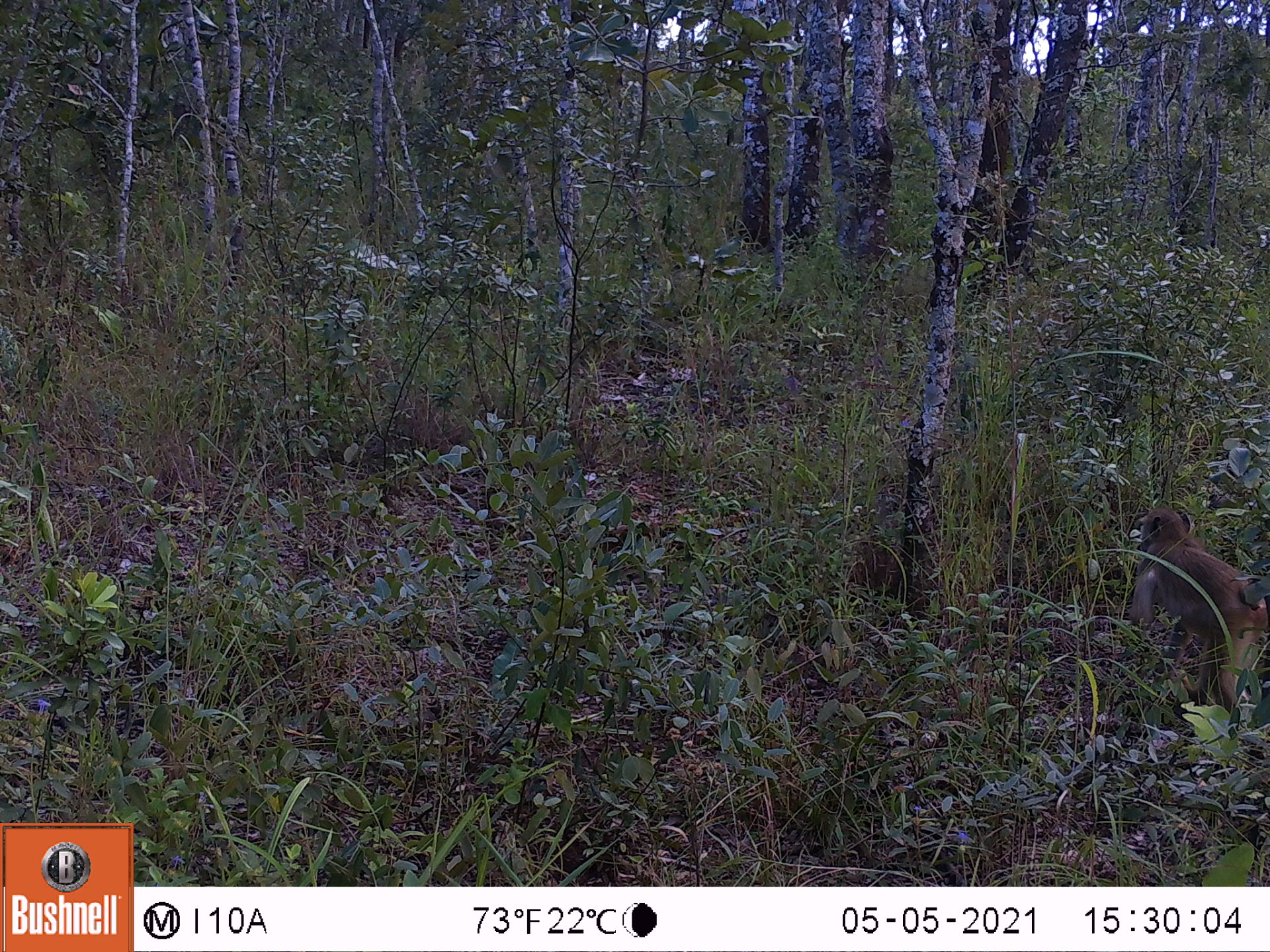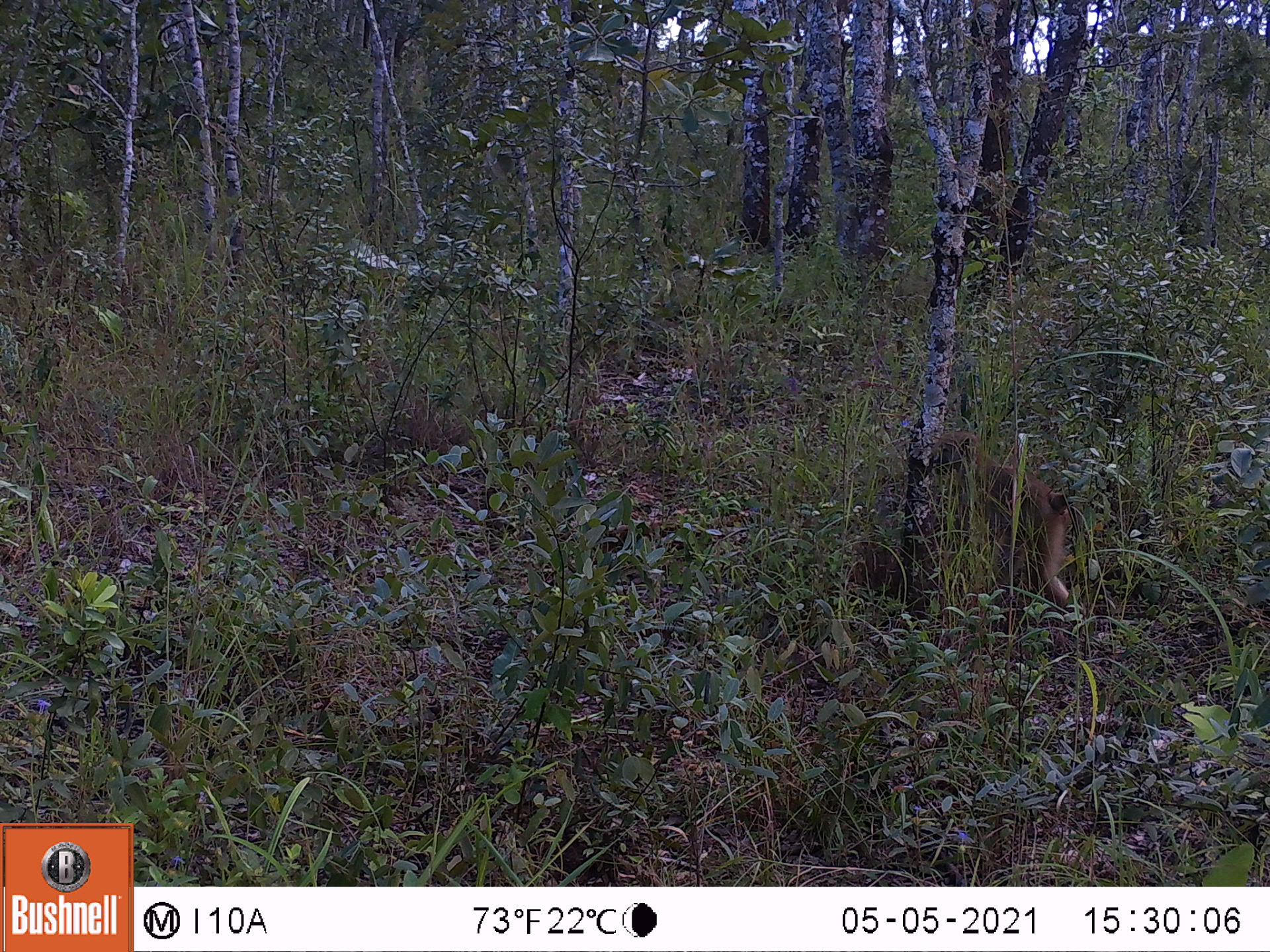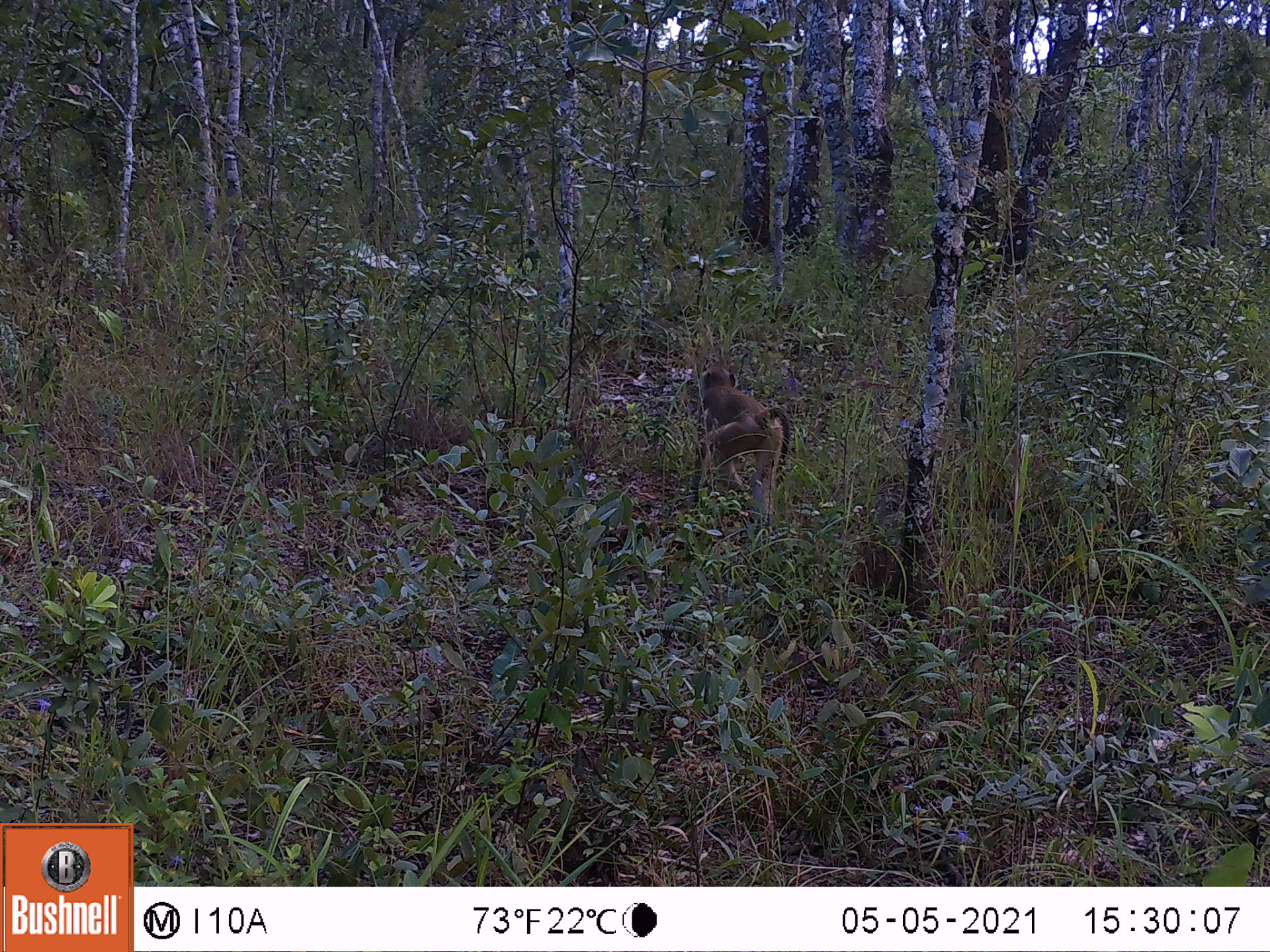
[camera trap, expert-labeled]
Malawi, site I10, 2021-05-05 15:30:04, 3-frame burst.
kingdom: Animalia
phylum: Chordata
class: Mammalia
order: Primates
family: Cercopithecidae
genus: Papio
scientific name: Papio cynocephalus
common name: yellow baboon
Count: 1.